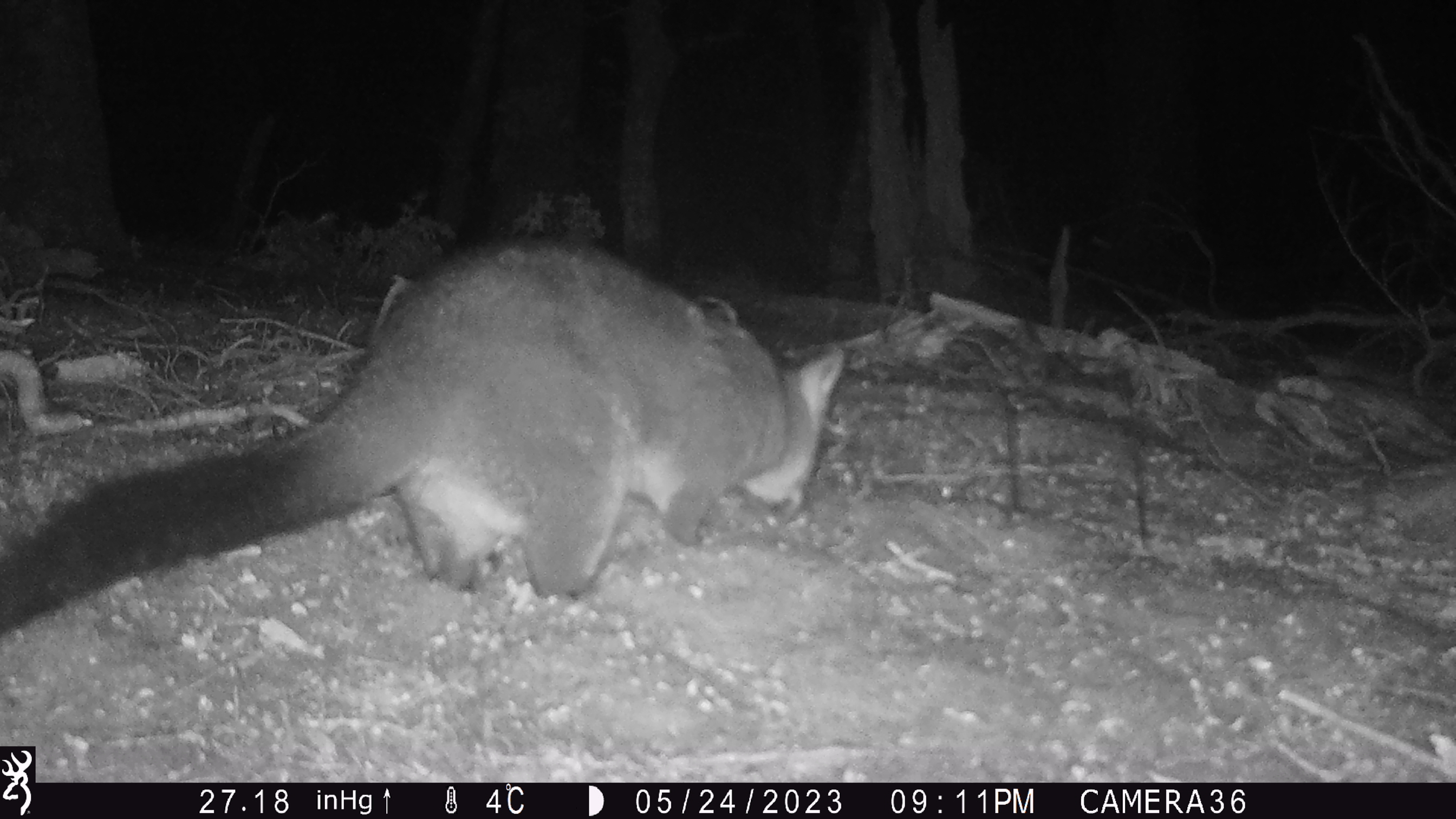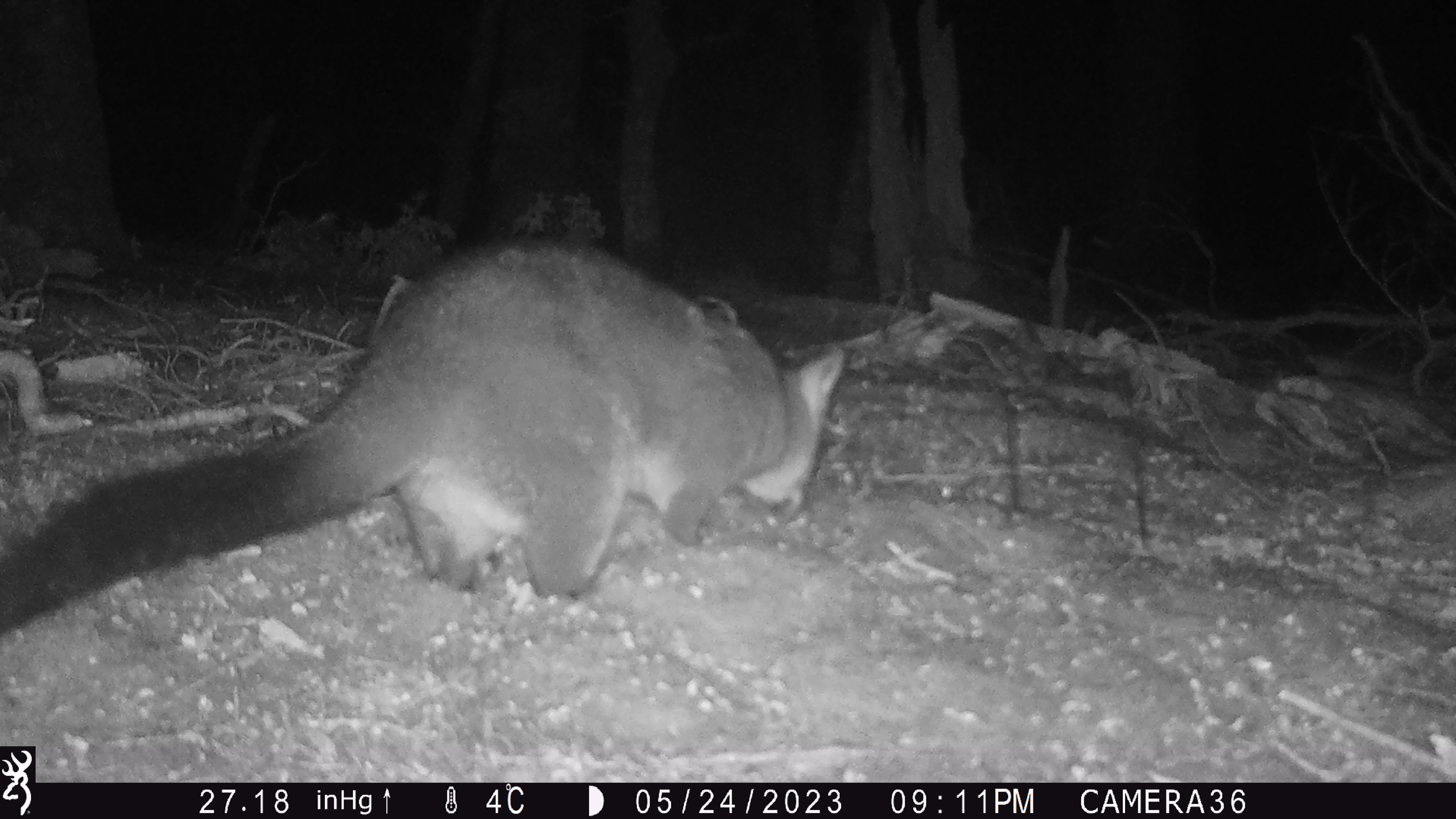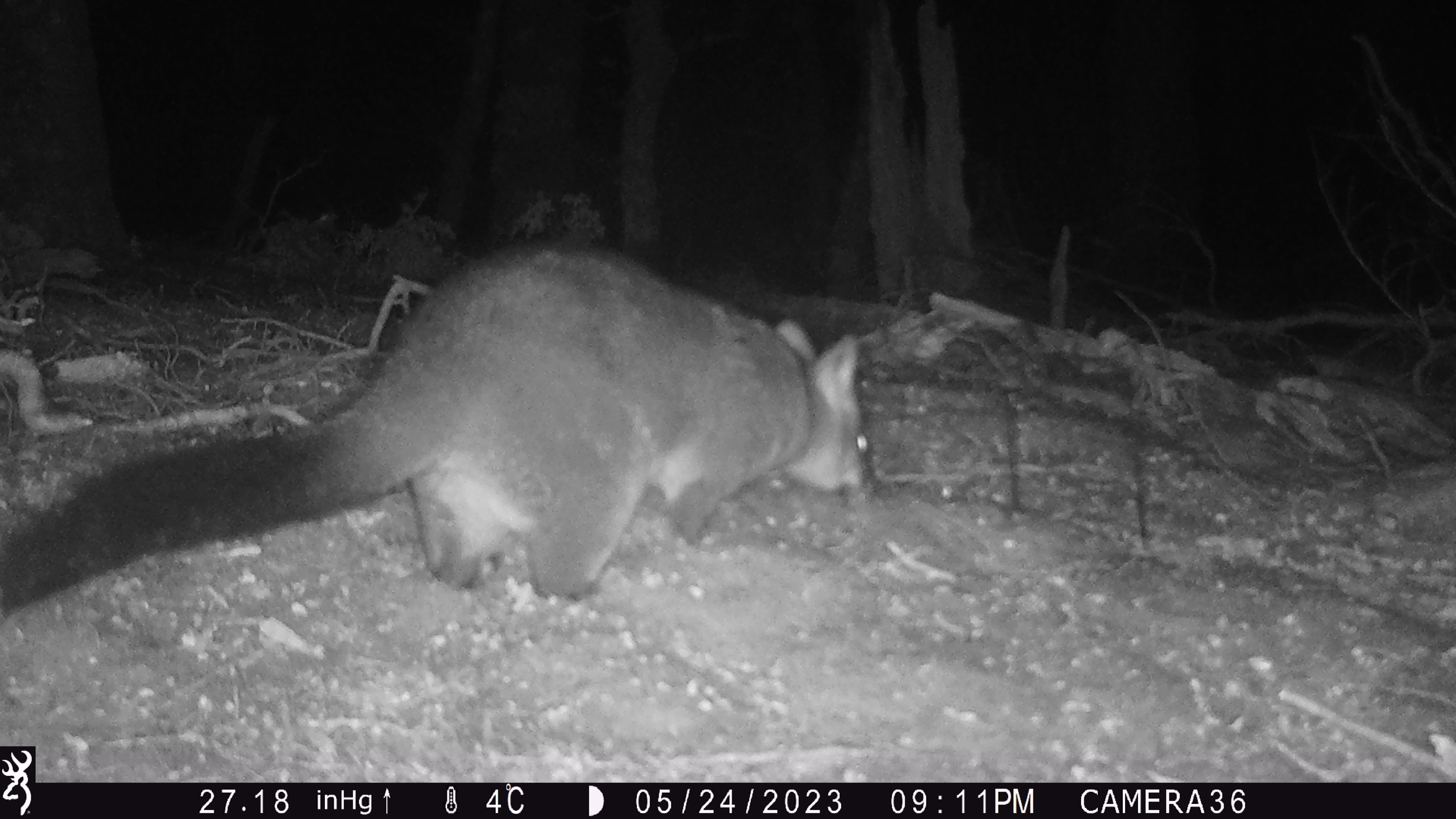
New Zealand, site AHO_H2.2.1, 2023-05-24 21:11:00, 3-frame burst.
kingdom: Animalia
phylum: Chordata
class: Mammalia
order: Diprotodontia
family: Phalangeridae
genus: Trichosurus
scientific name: Trichosurus vulpecula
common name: common brushtail possum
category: possum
Possum (common brushtail possum) (Trichosurus vulpecula).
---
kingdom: Animalia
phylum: Chordata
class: Mammalia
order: Carnivora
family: Mustelidae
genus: Mustela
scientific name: Mustela erminea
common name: stoat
Stoat (Mustela erminea).